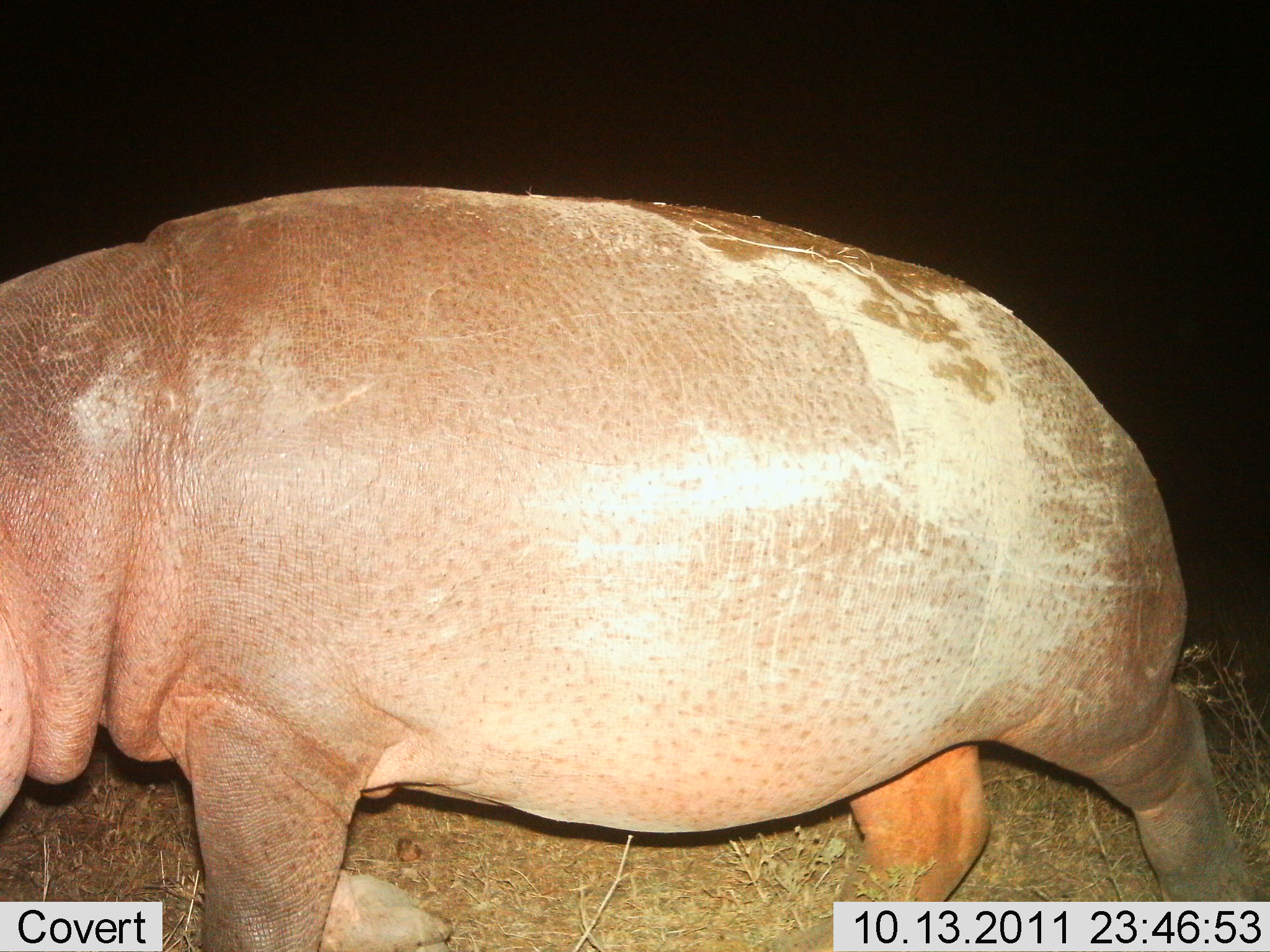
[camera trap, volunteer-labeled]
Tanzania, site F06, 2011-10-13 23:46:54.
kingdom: Animalia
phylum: Chordata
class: Mammalia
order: Artiodactyla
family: Hippopotamidae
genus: Hippopotamus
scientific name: Hippopotamus amphibius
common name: hippopotamus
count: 1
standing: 18%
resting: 0%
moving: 82%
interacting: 0%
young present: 0%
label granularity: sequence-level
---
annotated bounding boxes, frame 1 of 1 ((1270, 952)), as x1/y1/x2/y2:
animal: 1/185/1270/952